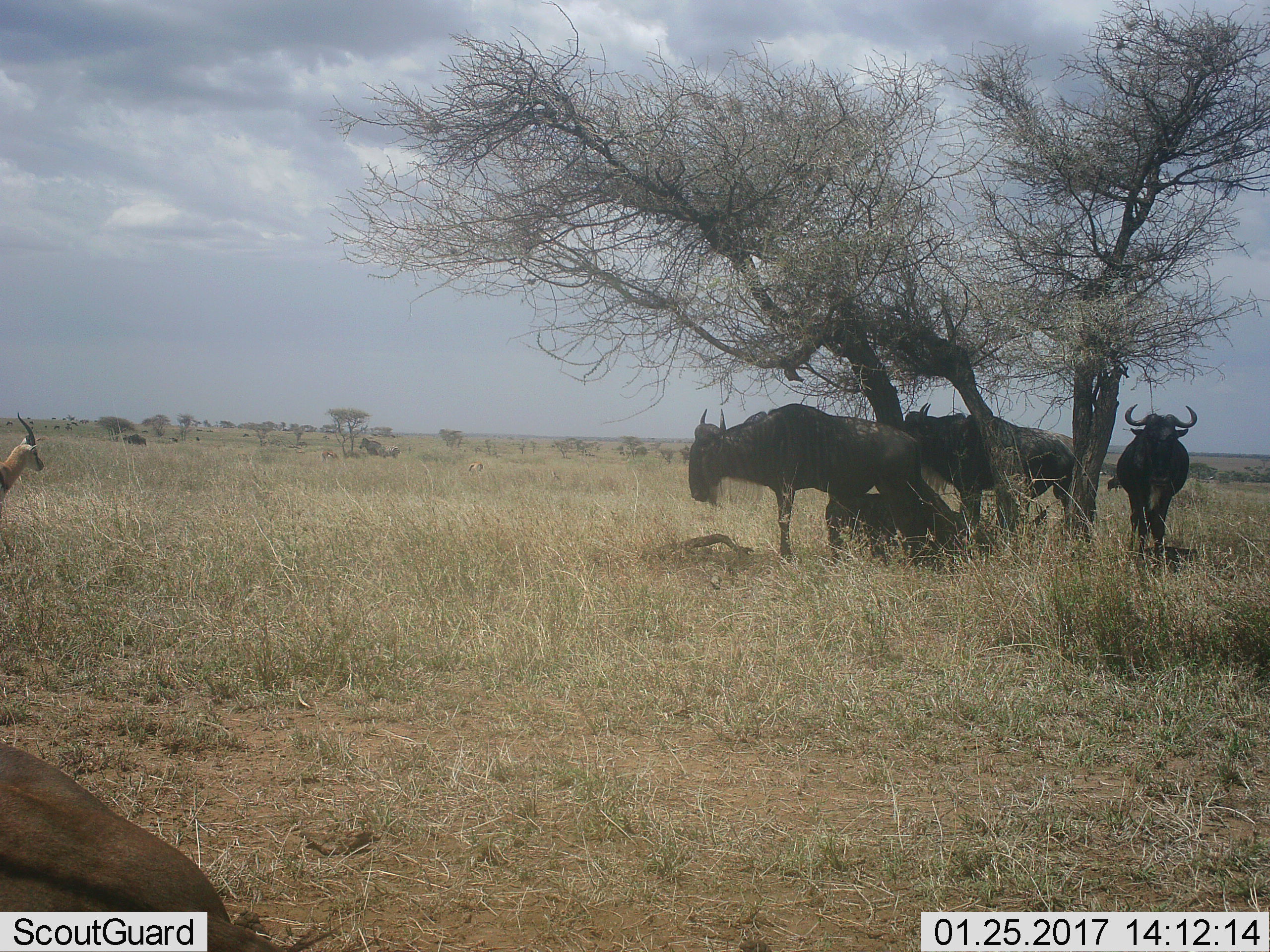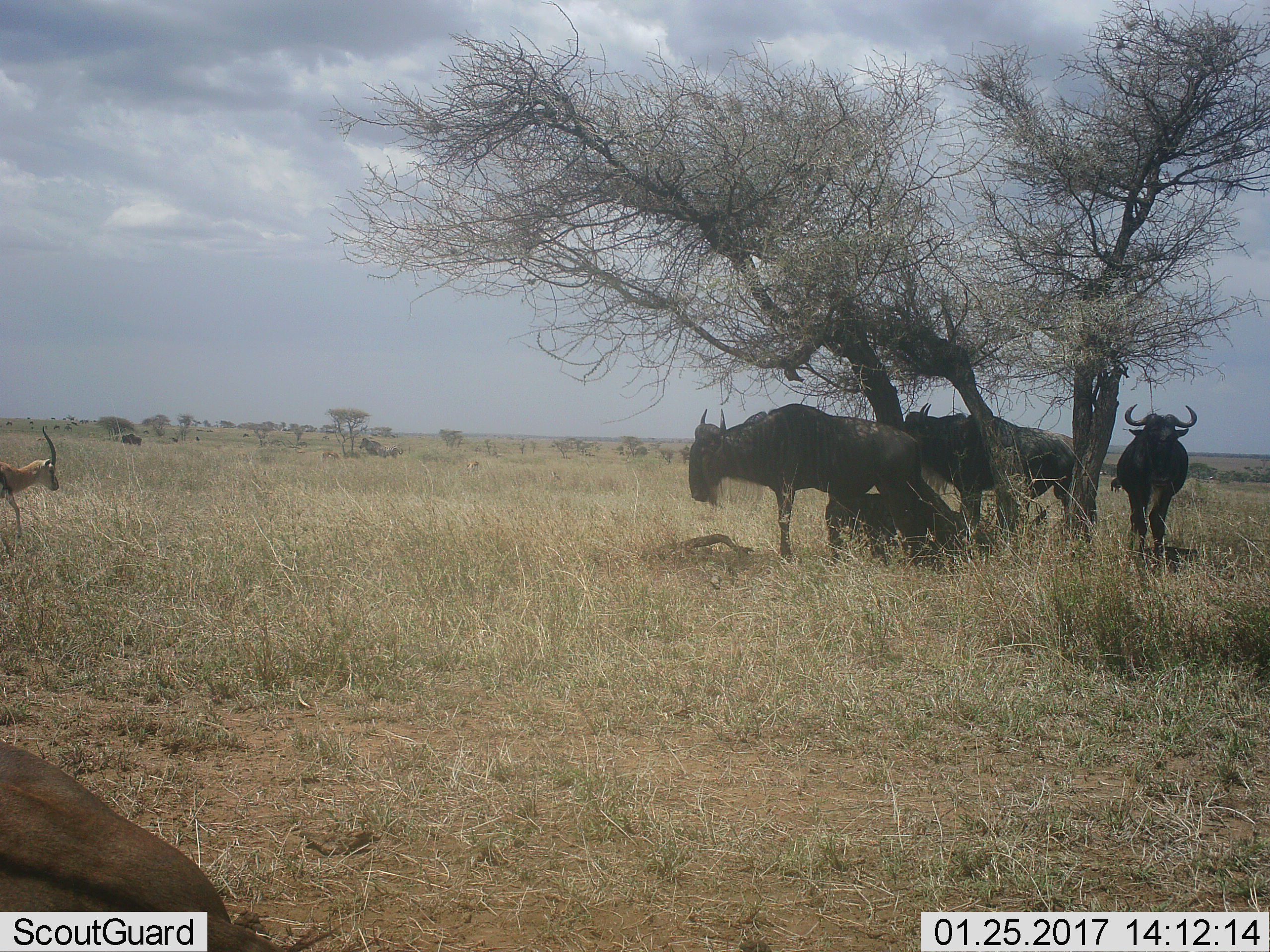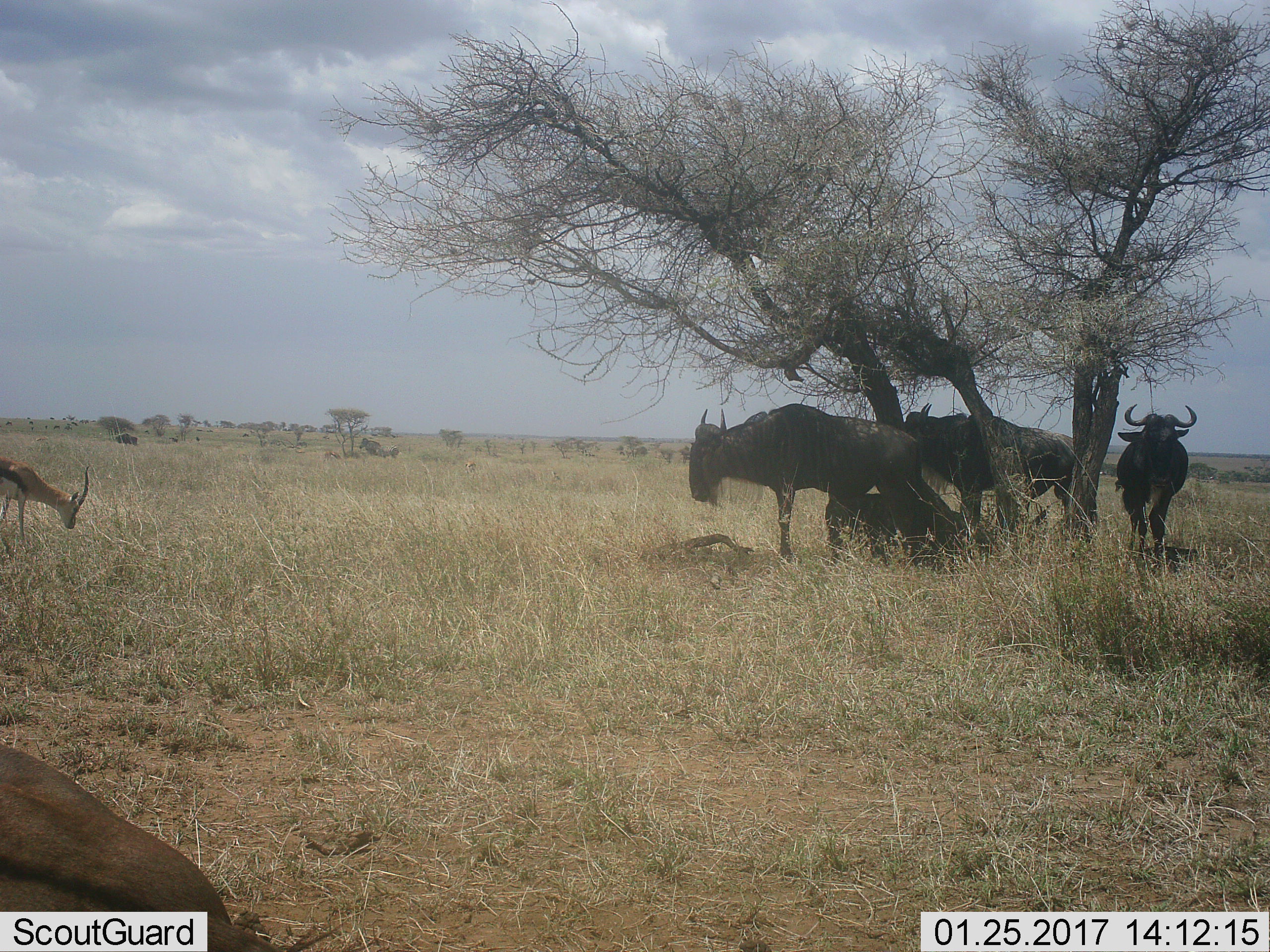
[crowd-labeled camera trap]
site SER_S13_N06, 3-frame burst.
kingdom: Animalia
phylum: Chordata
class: Mammalia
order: Artiodactyla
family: Bovidae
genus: Eudorcas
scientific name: Eudorcas thomsonii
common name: thomson's gazelle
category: gazellethomsons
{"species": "gazellethomsons (thomson's gazelle) (Eudorcas thomsonii)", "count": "1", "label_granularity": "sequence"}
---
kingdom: Animalia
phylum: Chordata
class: Mammalia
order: Artiodactyla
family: Bovidae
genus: Connochaetes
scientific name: Connochaetes taurinus taurinus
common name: blue wildebeest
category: wildebeestblue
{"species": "wildebeestblue (blue wildebeest) (Connochaetes taurinus taurinus)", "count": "5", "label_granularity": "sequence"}